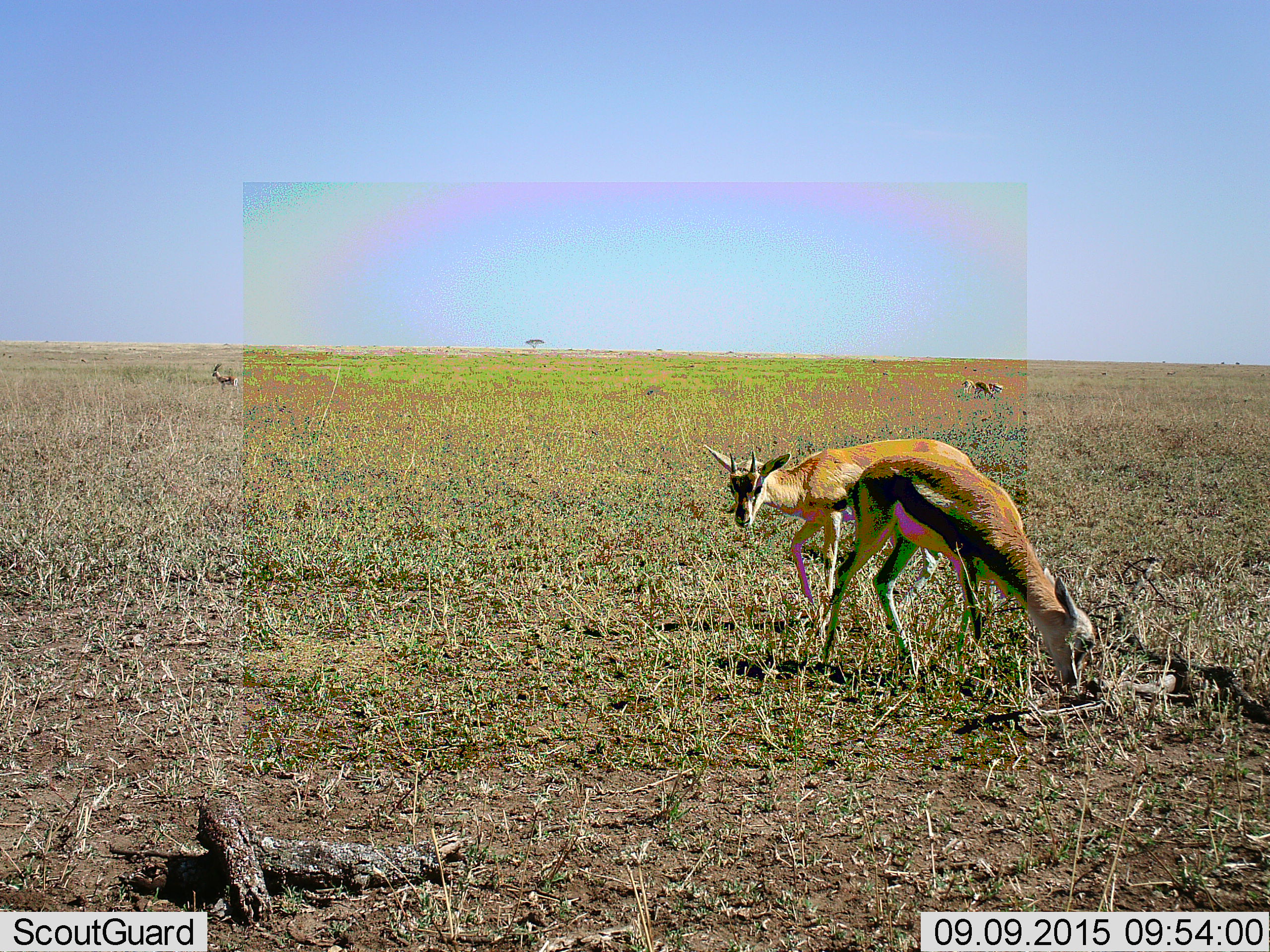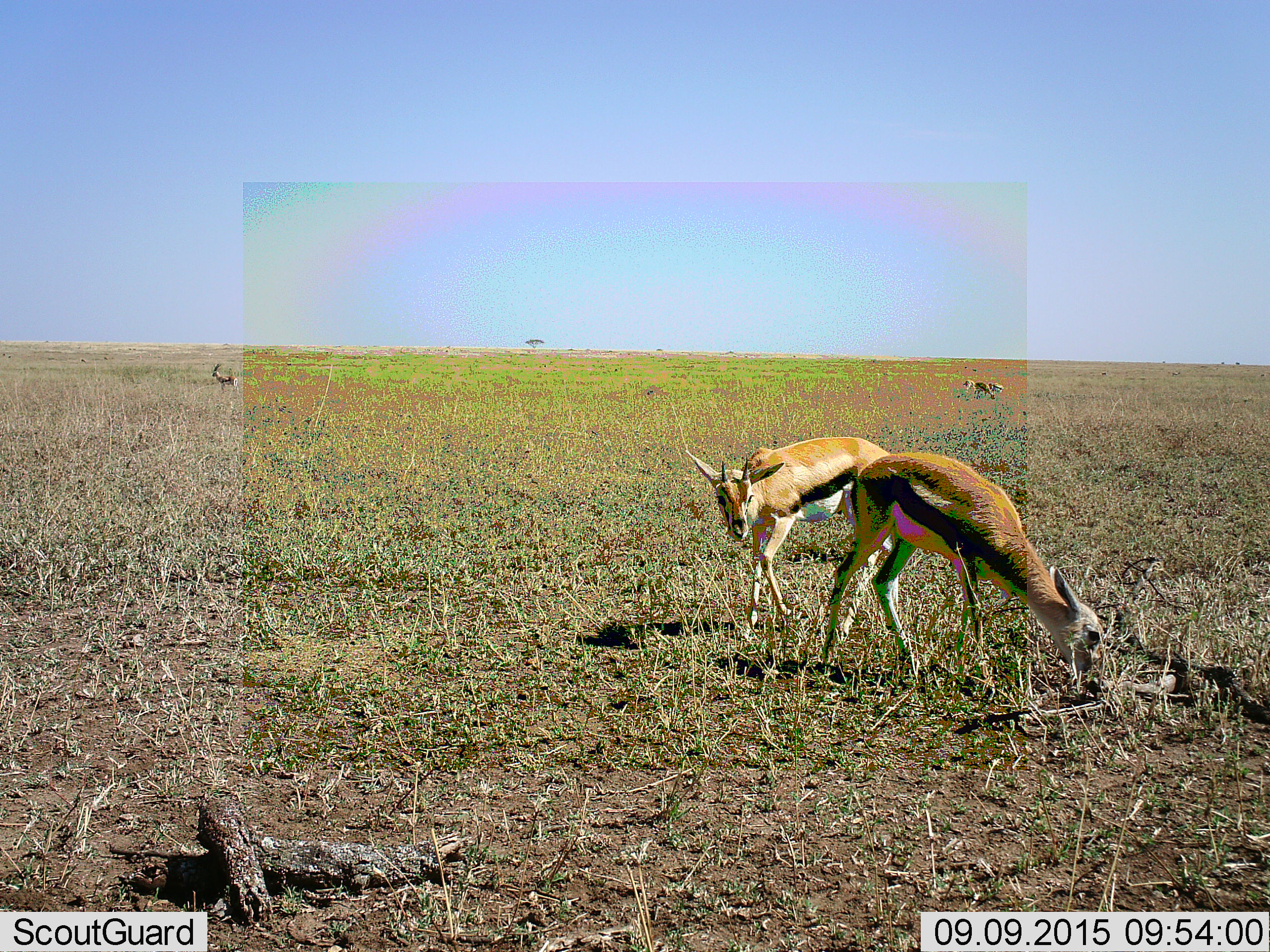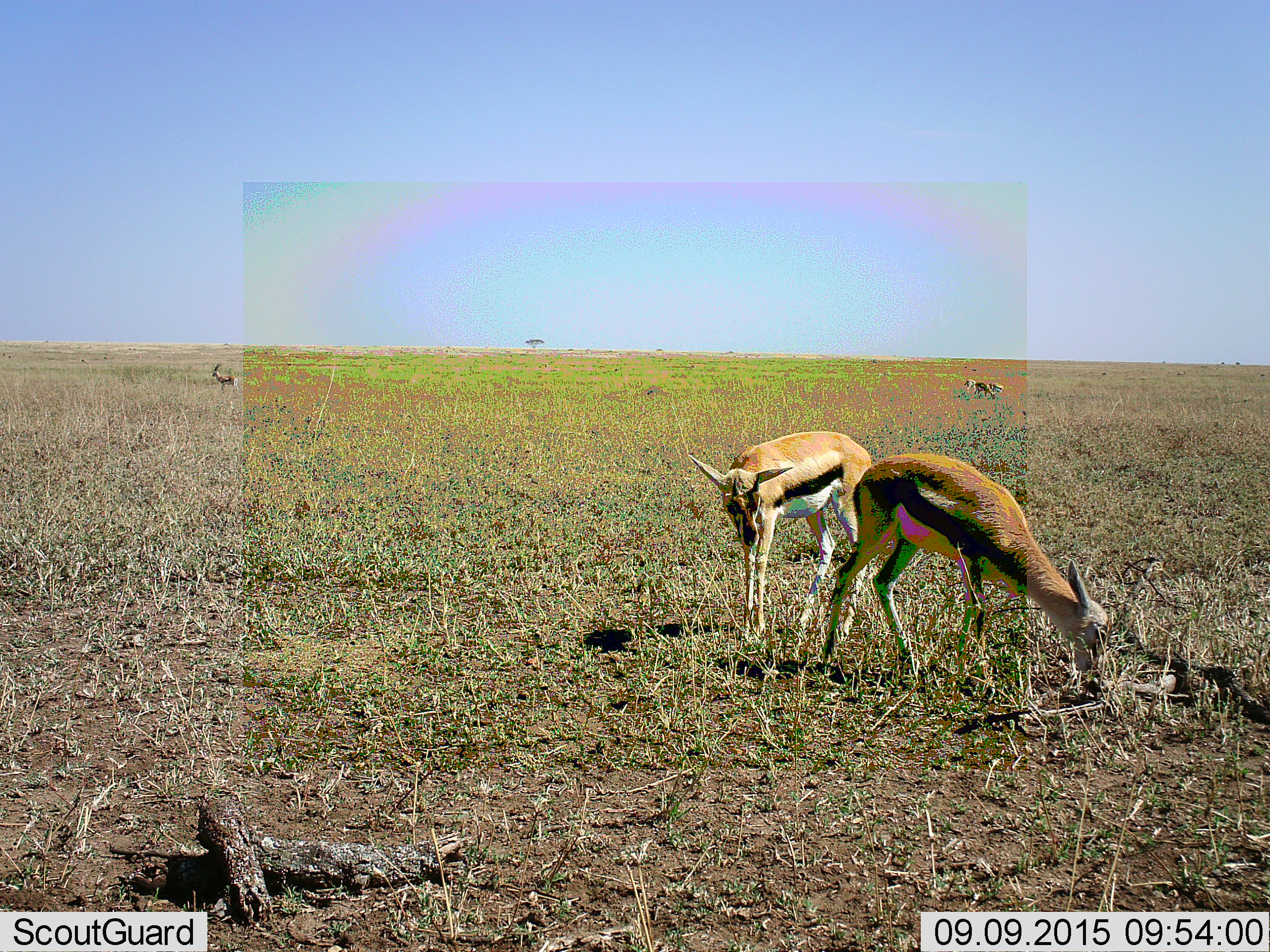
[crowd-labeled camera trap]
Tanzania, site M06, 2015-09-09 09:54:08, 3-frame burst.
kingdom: Animalia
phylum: Chordata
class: Mammalia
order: Artiodactyla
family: Bovidae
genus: Eudorcas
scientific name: Eudorcas thomsonii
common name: thomson's gazelle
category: gazellethomsons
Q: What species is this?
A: Gazellethomsons (thomson's gazelle) (Eudorcas thomsonii).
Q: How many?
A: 6.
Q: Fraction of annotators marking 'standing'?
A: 78%.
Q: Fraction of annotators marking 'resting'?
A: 0%.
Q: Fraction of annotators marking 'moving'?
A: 56%.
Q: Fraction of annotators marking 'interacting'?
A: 0%.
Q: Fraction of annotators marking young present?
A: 22%.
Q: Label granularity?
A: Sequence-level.